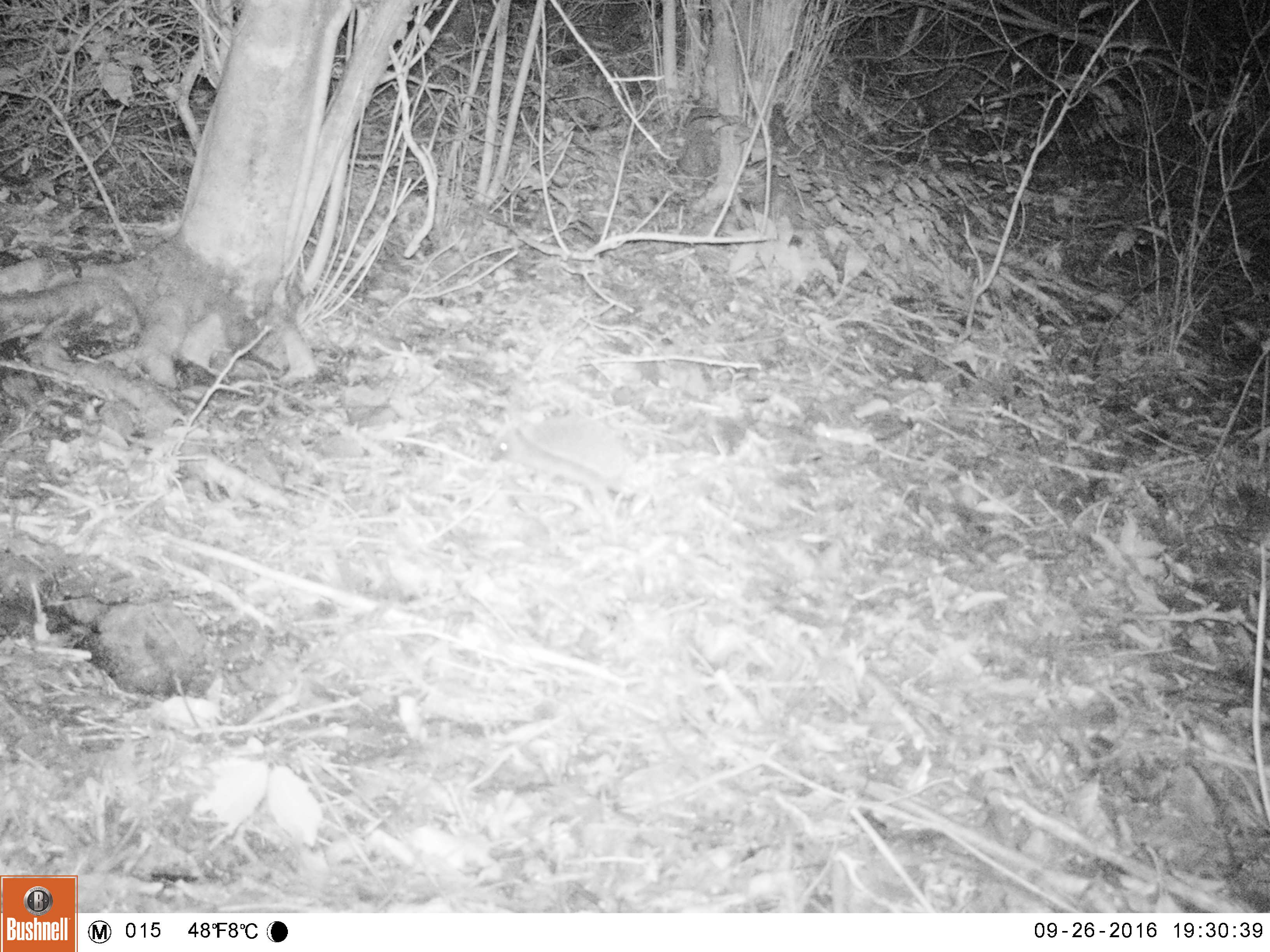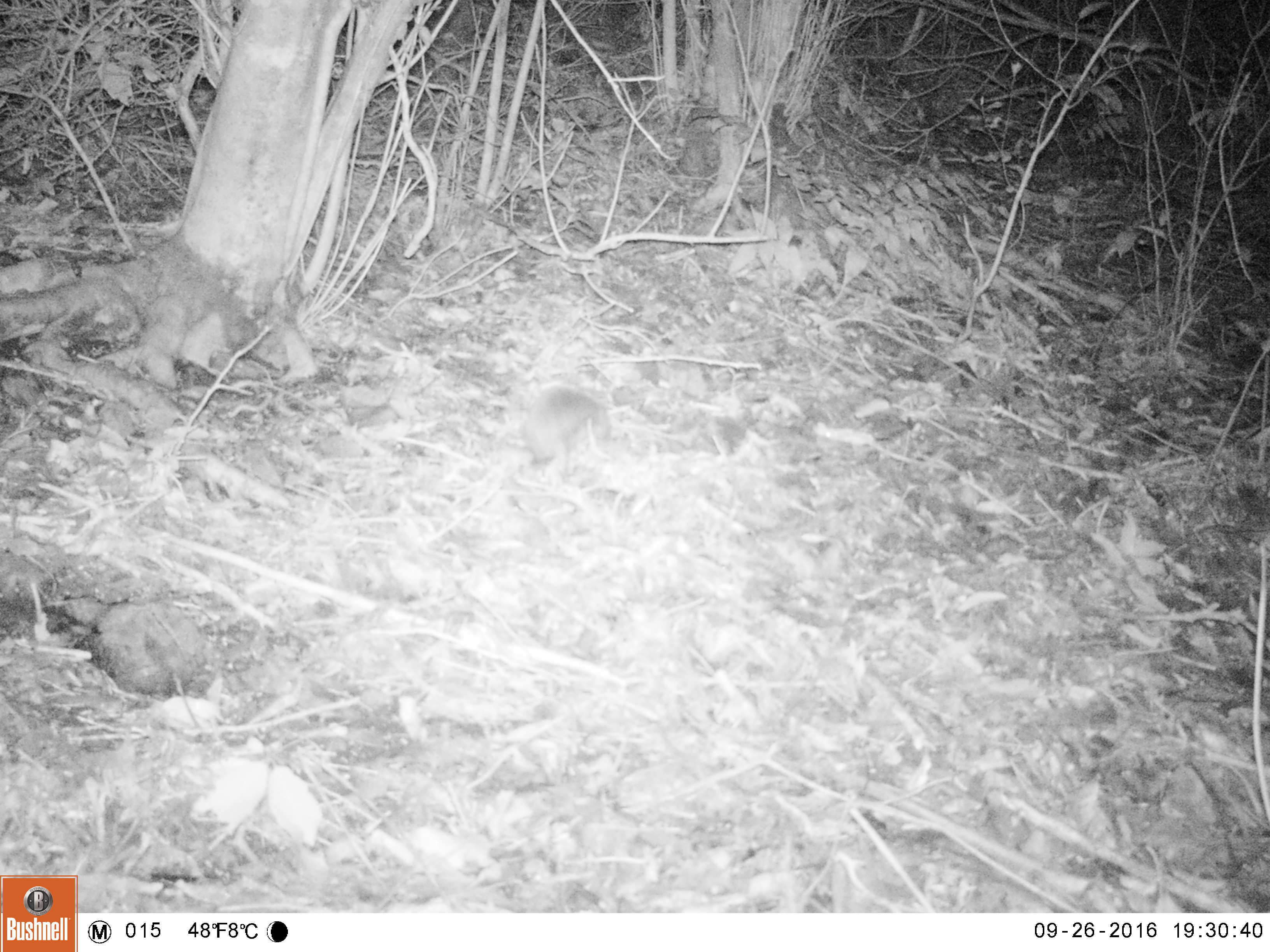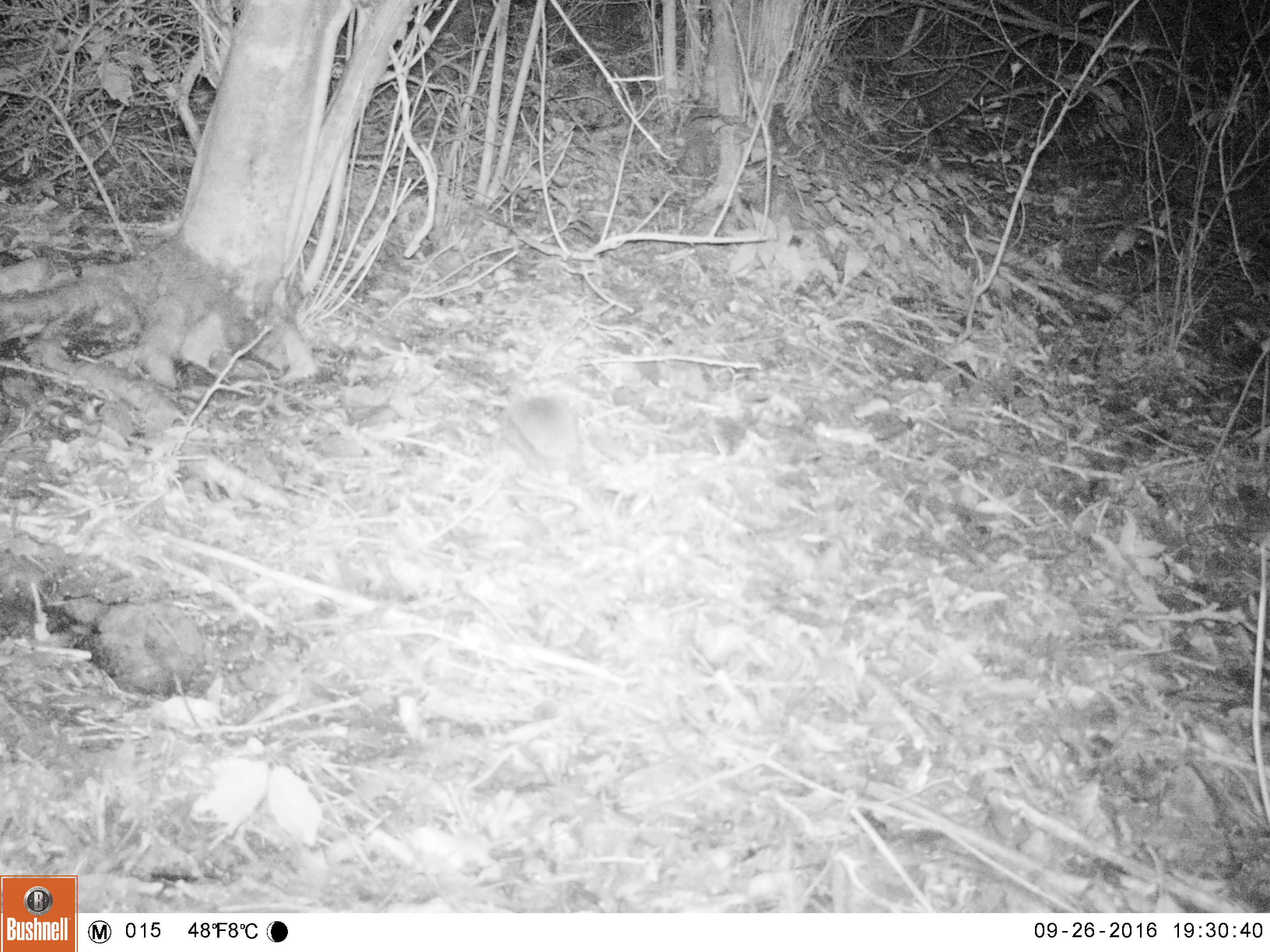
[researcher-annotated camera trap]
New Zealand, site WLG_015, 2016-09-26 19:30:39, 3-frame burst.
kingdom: Animalia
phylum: Chordata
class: Mammalia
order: Eulipotyphla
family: Erinaceidae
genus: Erinaceus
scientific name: Erinaceus europaeus europaeus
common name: european hedgehog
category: hedgehog